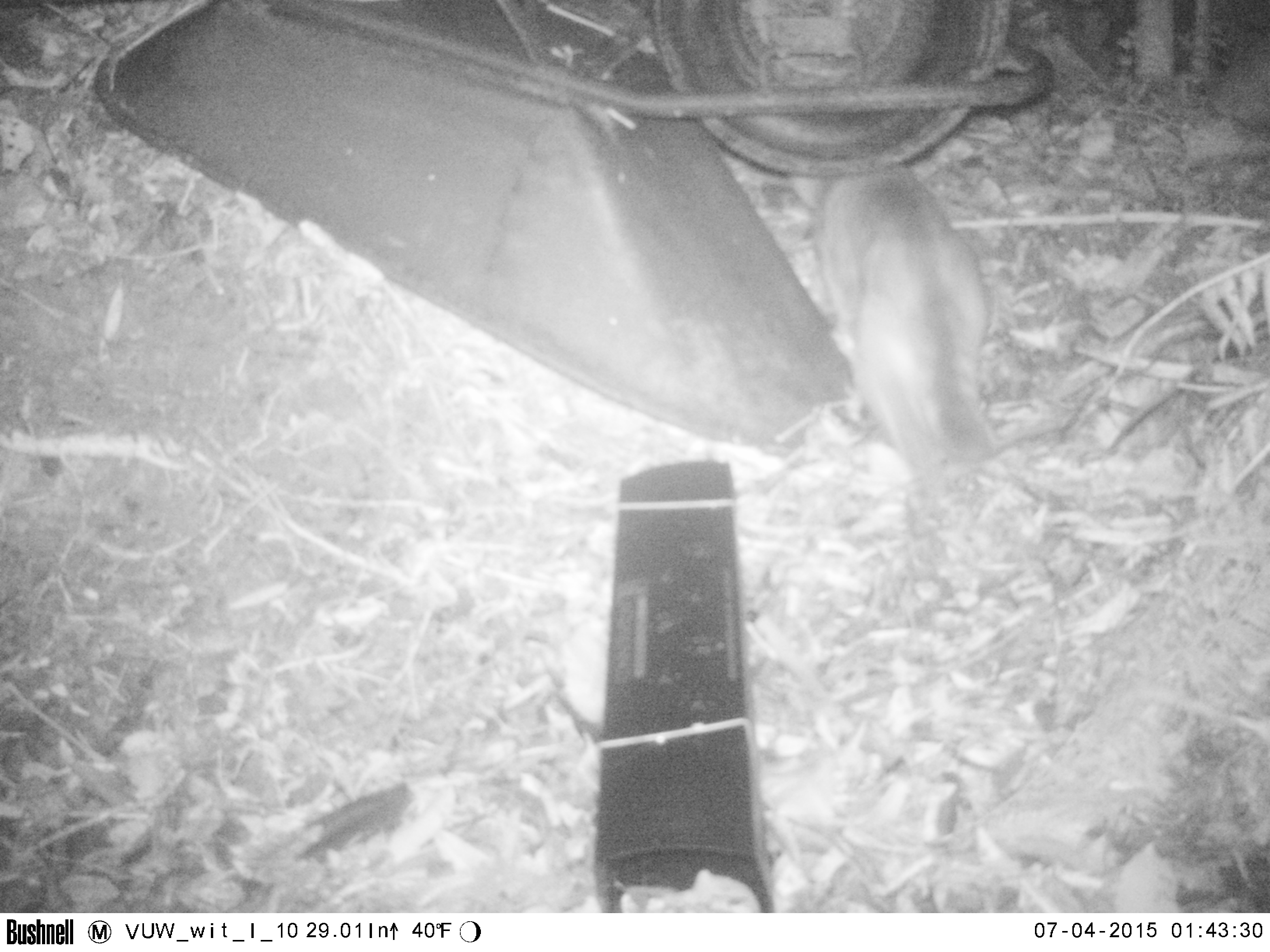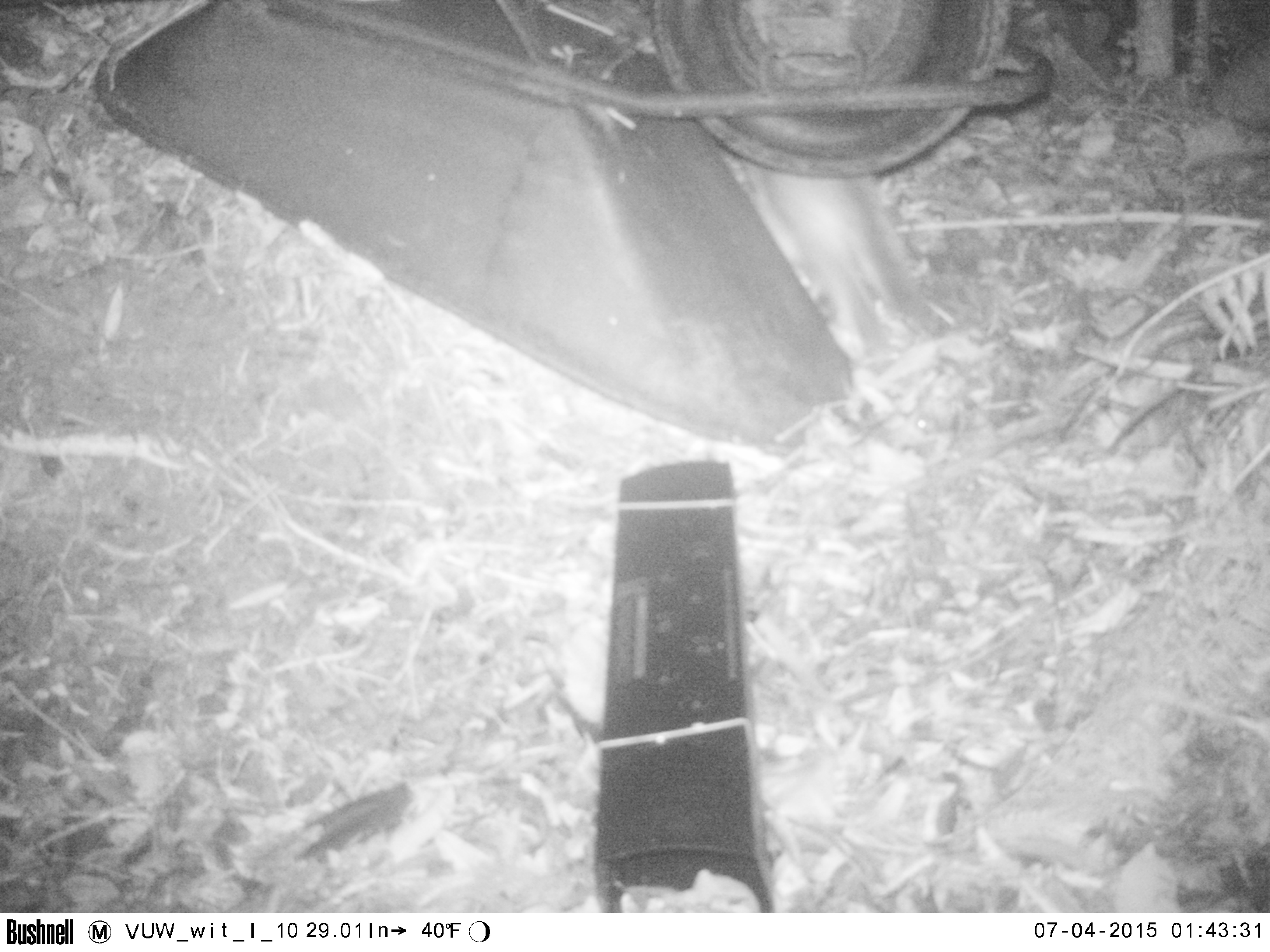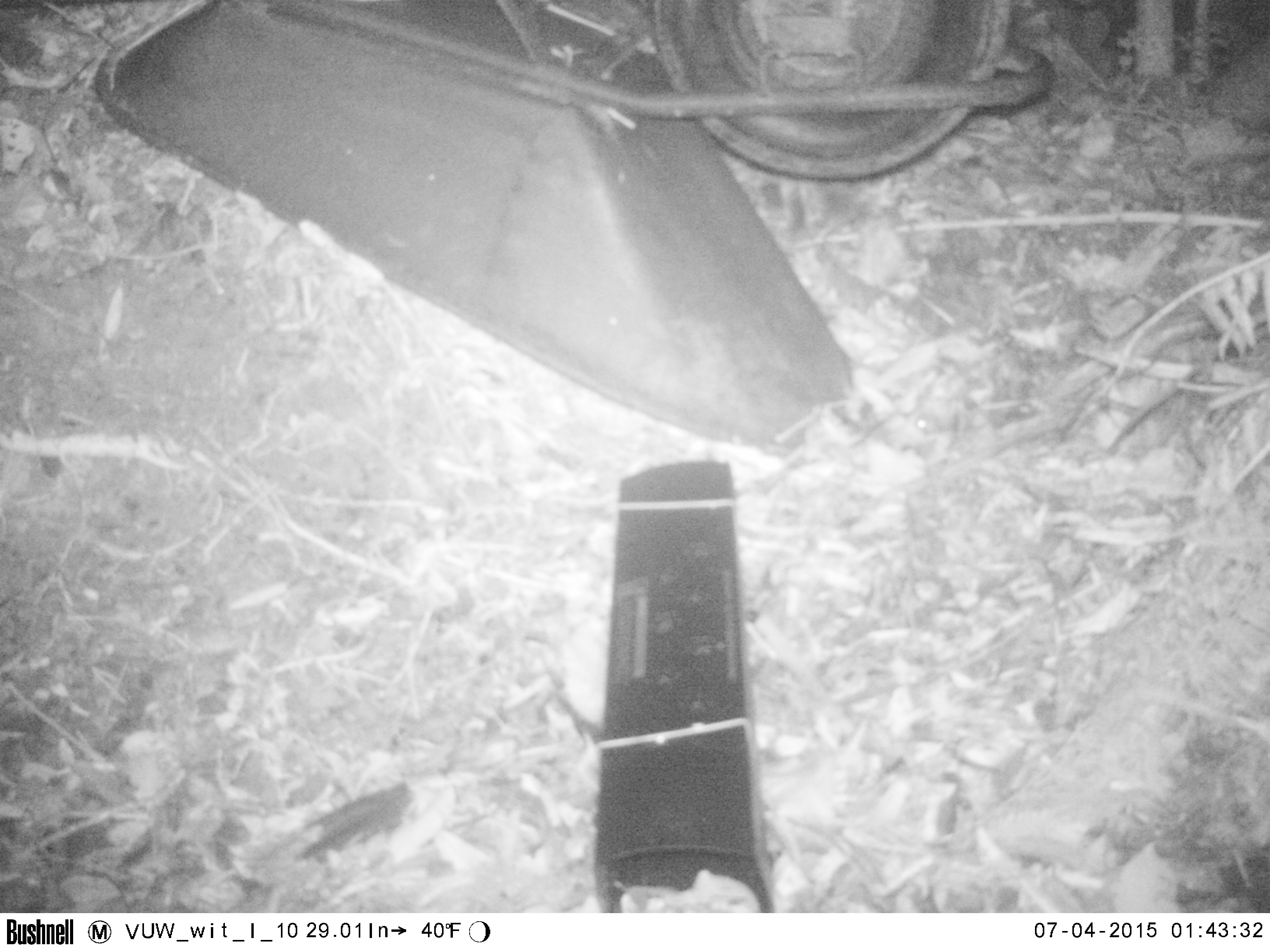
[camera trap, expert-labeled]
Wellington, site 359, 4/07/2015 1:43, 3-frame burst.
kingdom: Animalia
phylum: Chordata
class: Mammalia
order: Carnivora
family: Felidae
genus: Felis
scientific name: Felis catus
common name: cat